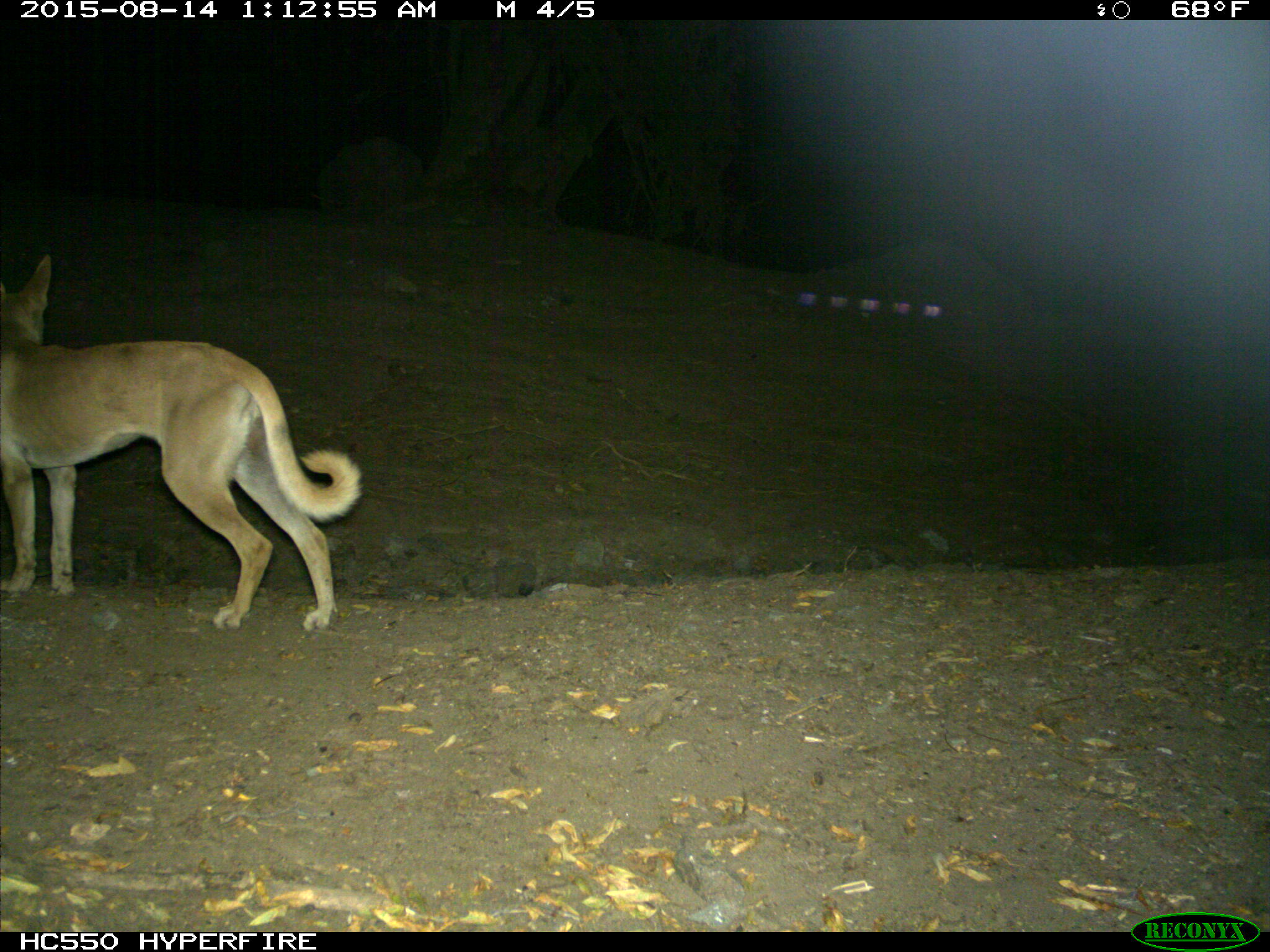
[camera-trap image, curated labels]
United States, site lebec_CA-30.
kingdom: Animalia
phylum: Chordata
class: Mammalia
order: Carnivora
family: Canidae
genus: Canis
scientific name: Canis familiaris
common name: domestic dog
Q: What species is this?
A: Canis familiaris (domestic dog).